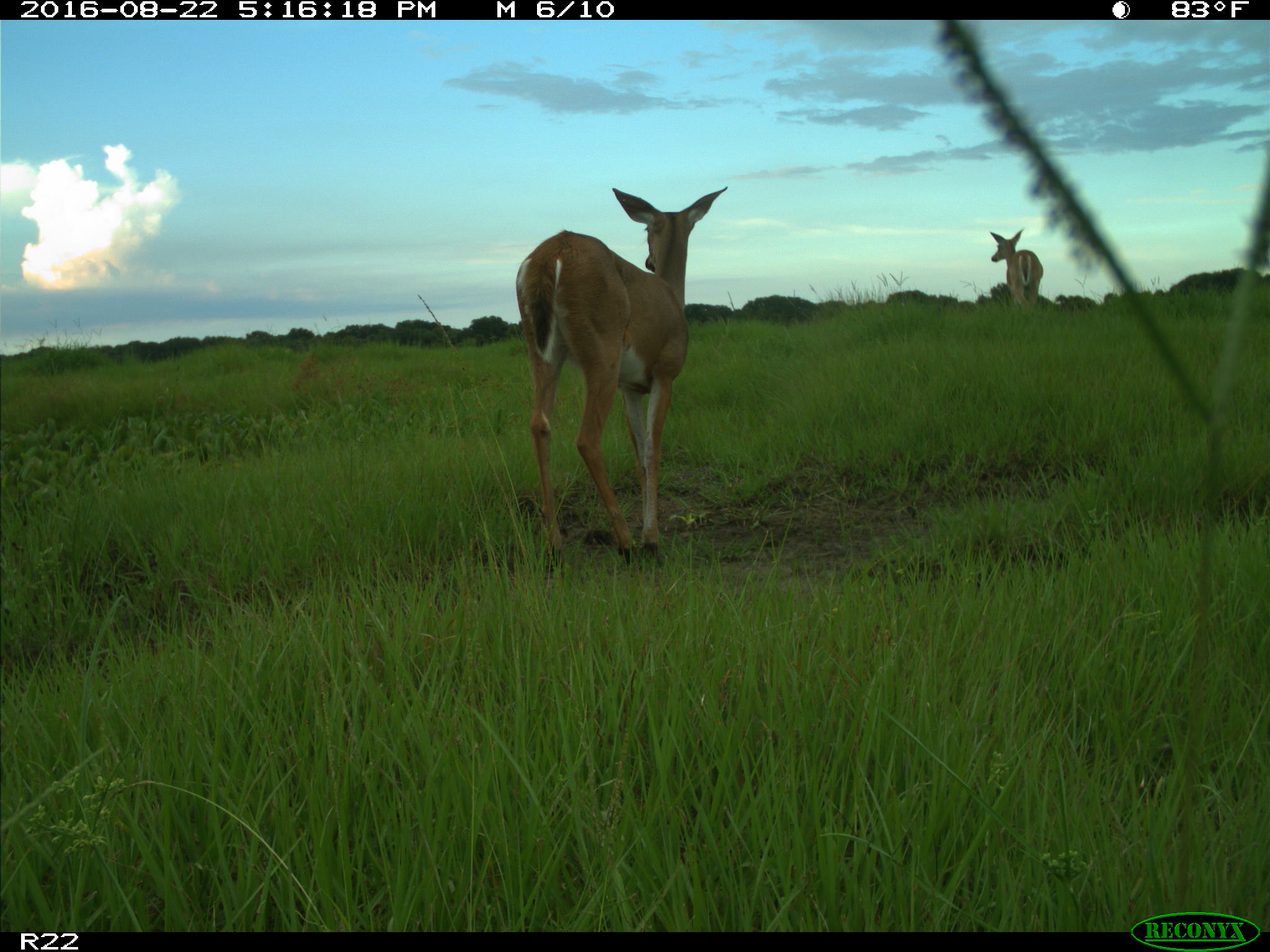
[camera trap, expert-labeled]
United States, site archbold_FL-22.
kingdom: Animalia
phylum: Chordata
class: Mammalia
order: Artiodactyla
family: Cervidae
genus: Odocoileus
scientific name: Odocoileus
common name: deer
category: unidentified deer